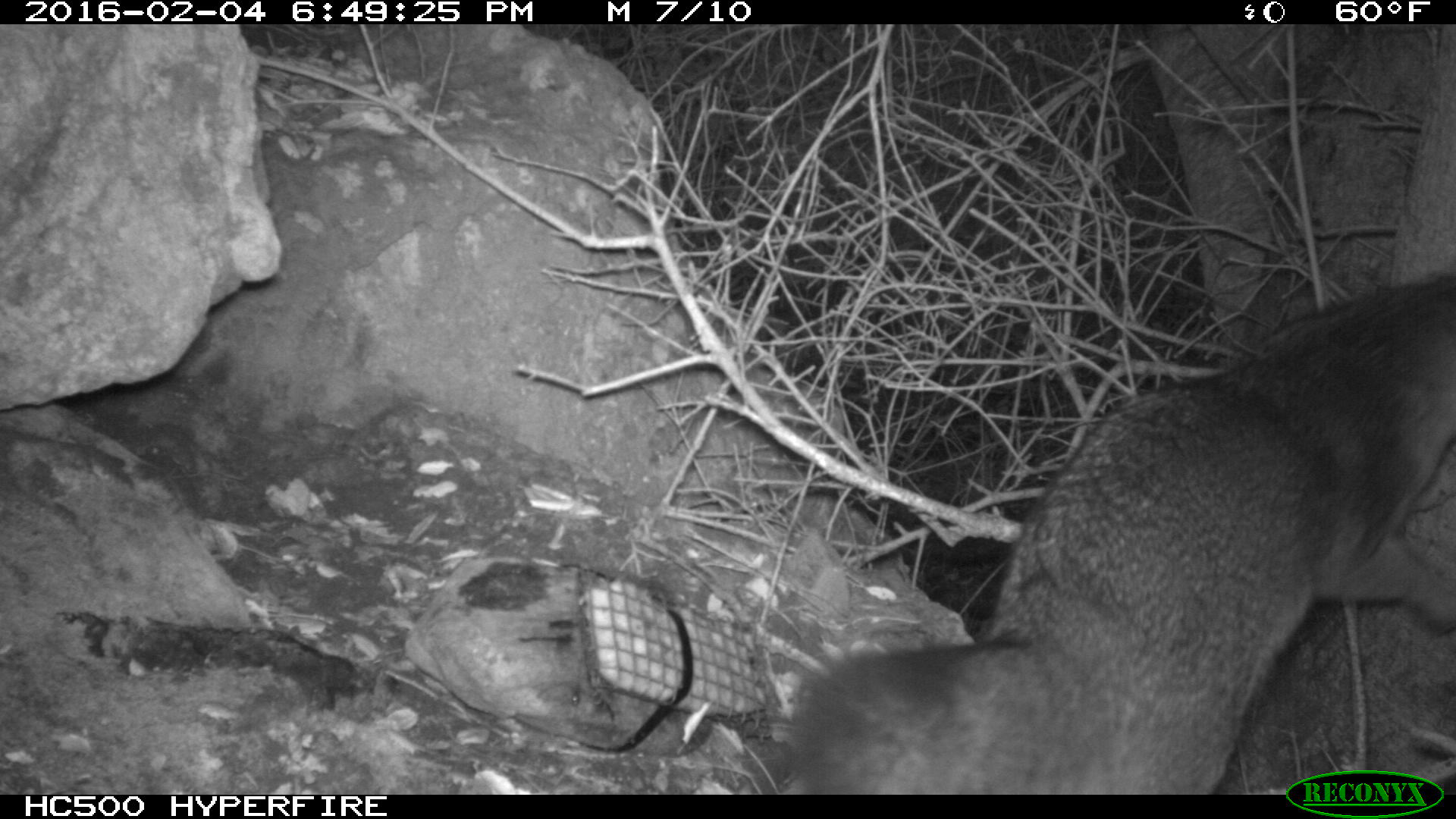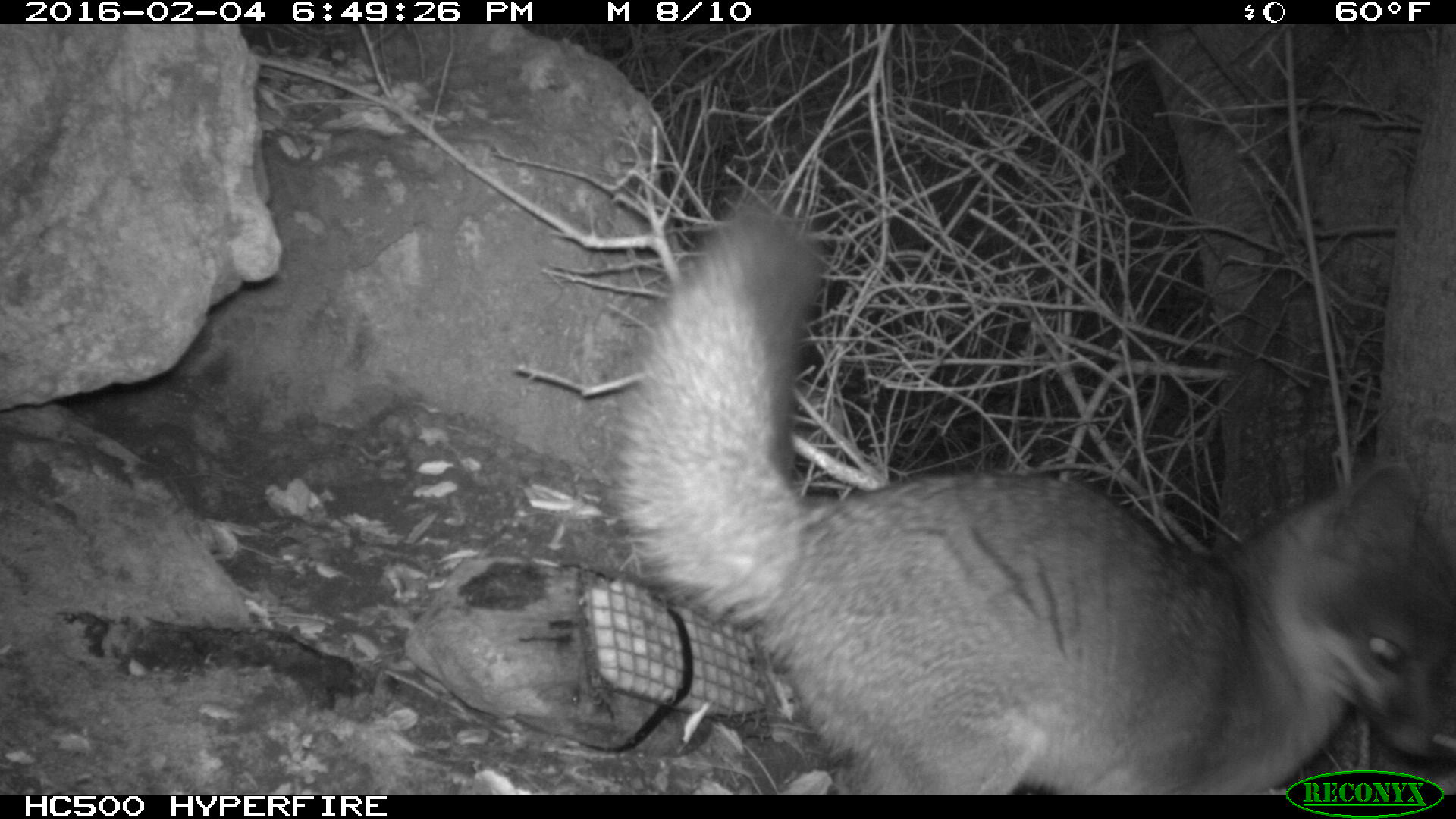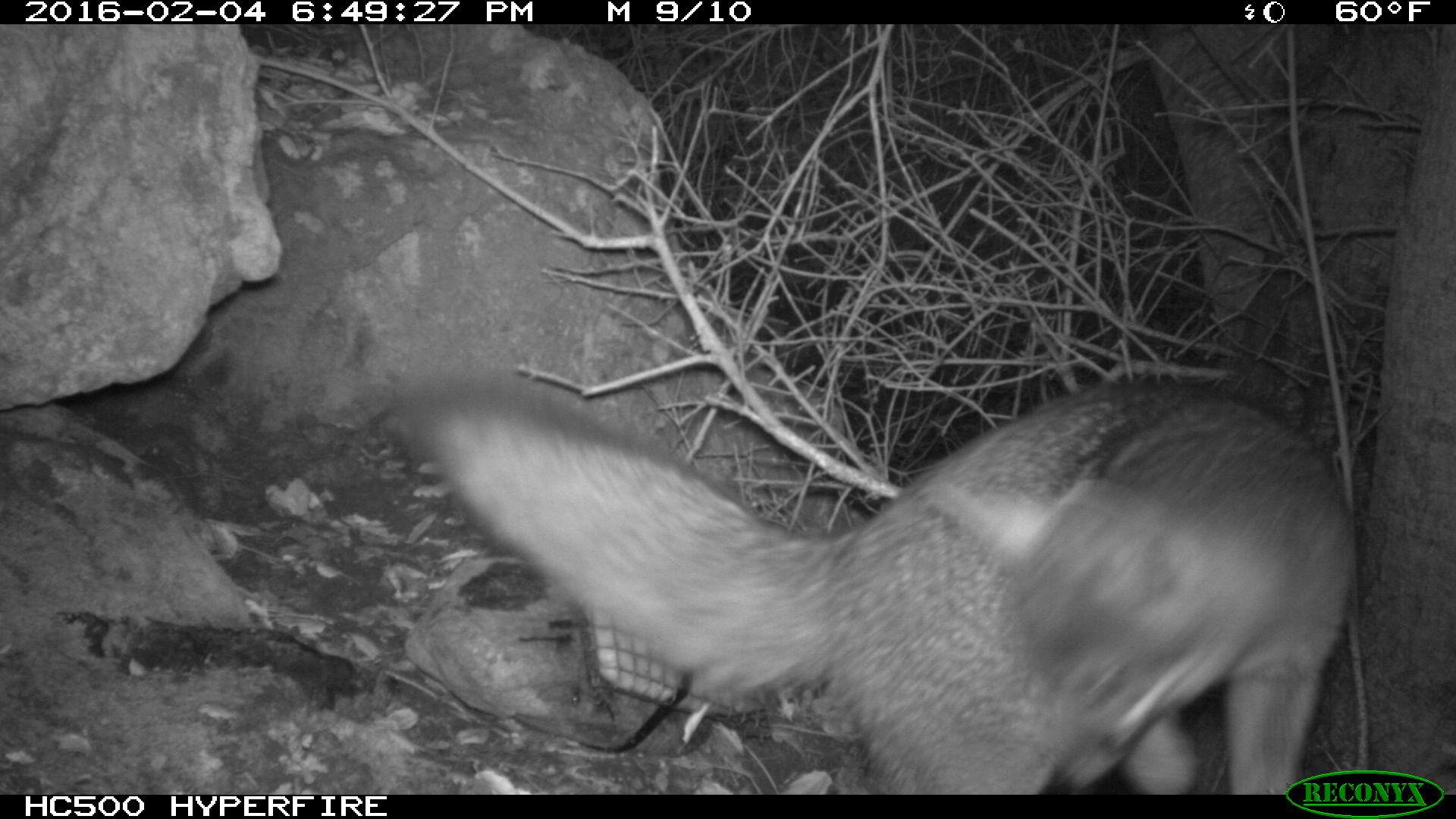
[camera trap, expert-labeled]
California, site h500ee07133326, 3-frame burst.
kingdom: Animalia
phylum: Chordata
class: Mammalia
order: Carnivora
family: Canidae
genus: Urocyon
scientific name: Urocyon littoralis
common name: island fox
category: fox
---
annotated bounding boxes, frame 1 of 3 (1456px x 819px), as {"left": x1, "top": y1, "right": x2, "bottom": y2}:
fox: {"left": 790, "top": 269, "right": 1455, "bottom": 794}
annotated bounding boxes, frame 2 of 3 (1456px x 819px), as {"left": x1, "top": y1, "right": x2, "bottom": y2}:
fox: {"left": 605, "top": 189, "right": 1455, "bottom": 794}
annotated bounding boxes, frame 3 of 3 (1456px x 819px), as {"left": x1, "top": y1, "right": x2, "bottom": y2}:
fox: {"left": 411, "top": 385, "right": 1355, "bottom": 794}